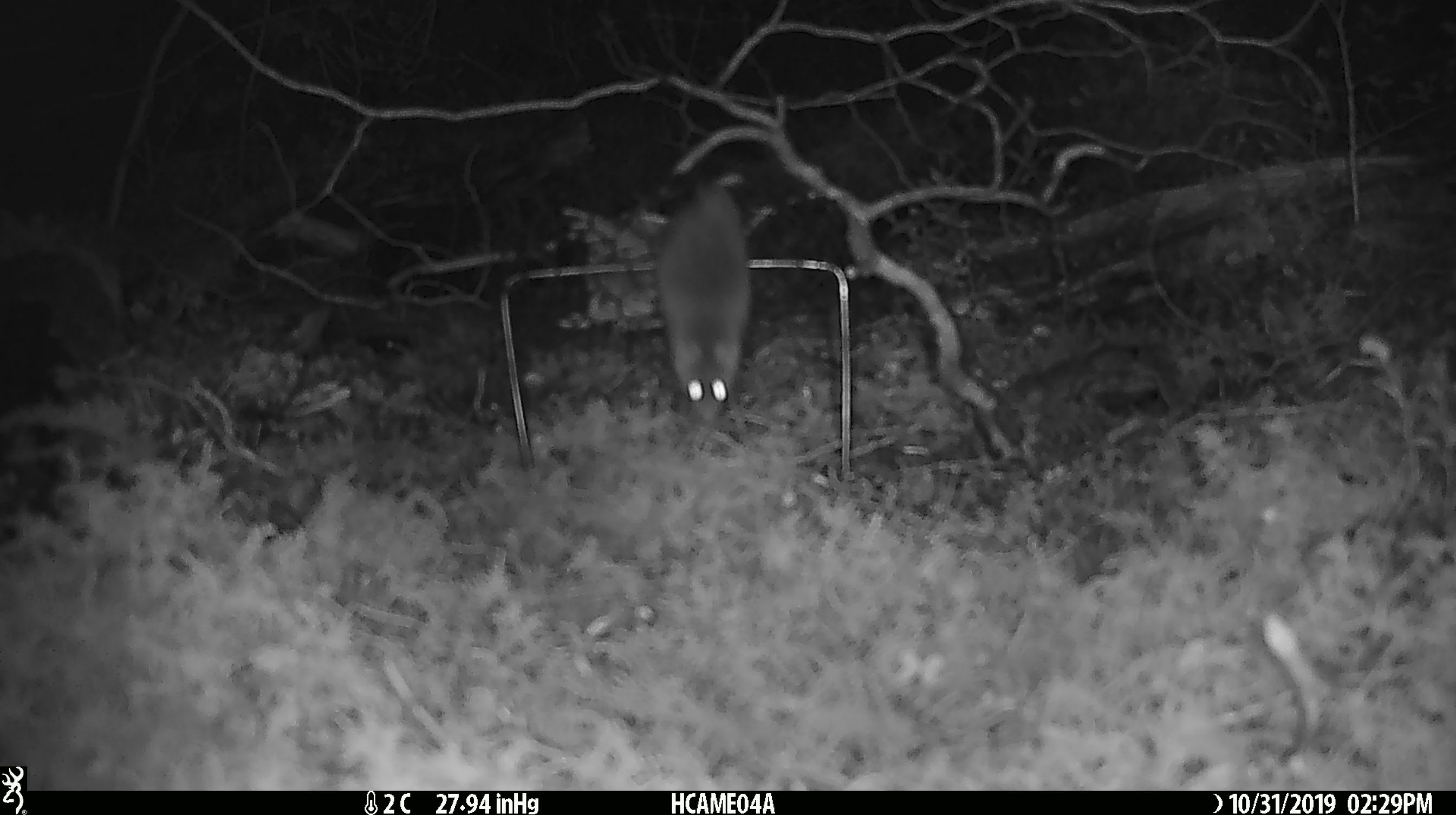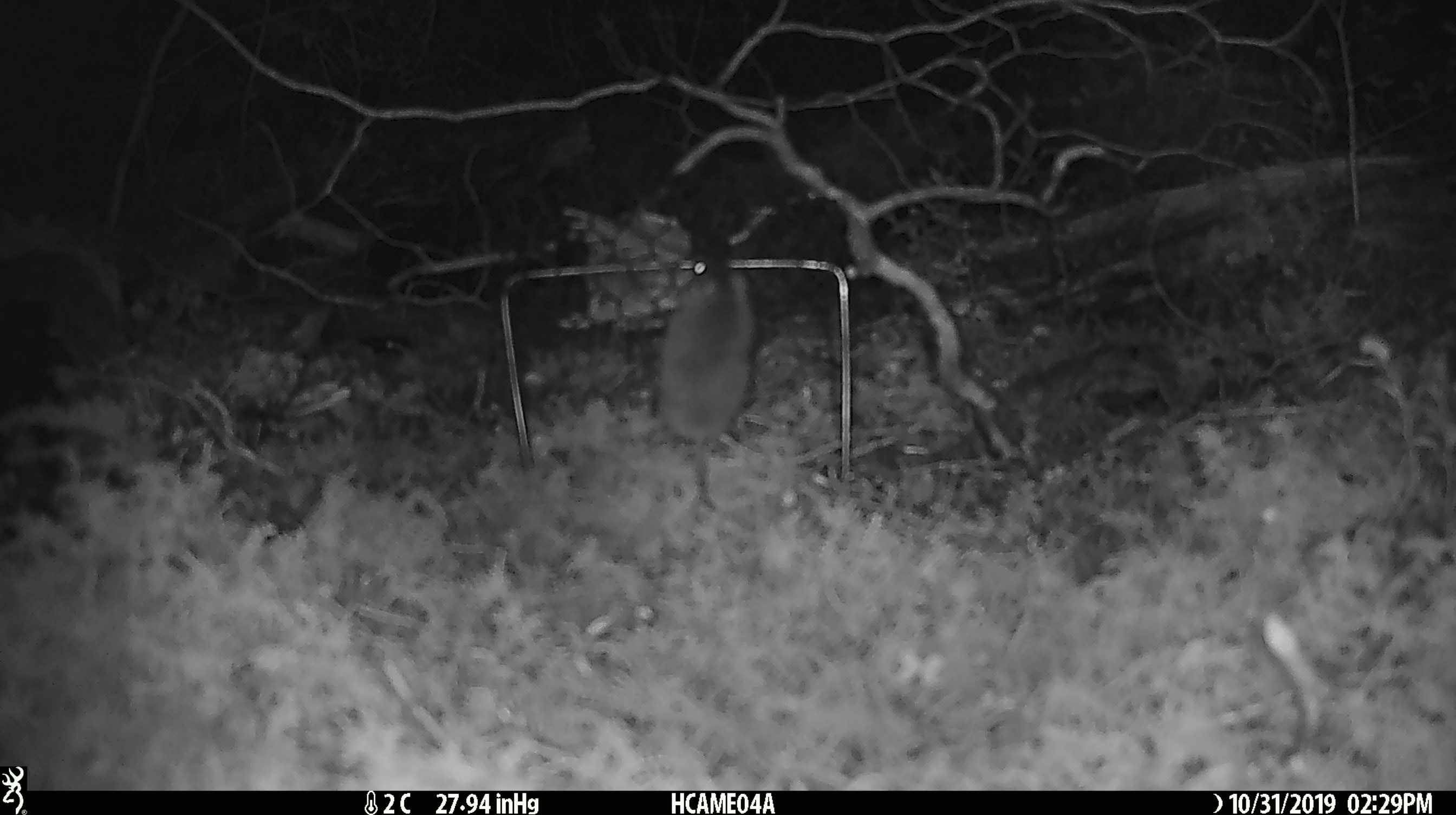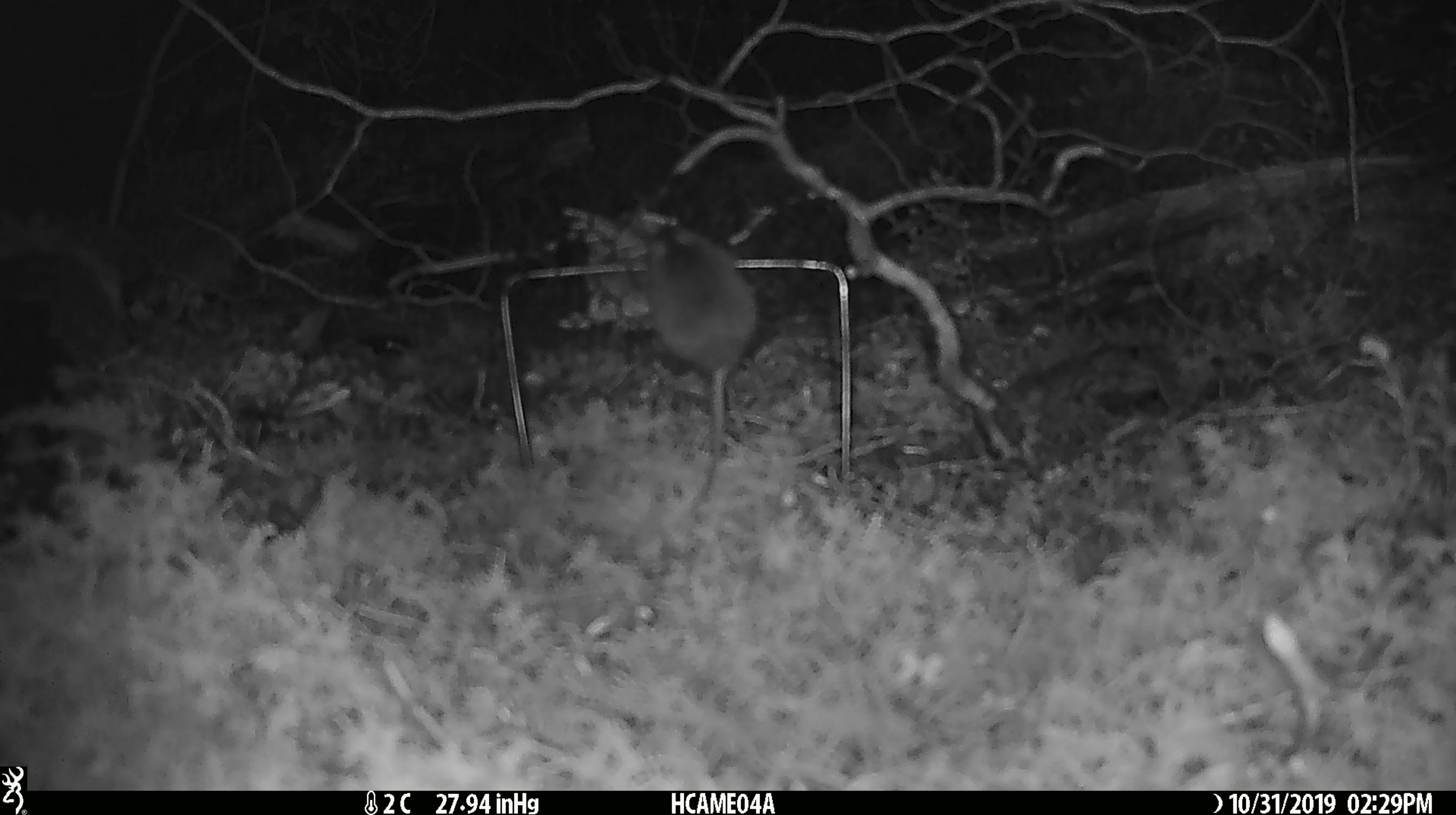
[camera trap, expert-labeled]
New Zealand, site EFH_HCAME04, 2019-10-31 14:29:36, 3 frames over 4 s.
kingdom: Animalia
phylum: Chordata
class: Mammalia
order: Rodentia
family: Muridae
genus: Mus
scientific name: Mus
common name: mouse